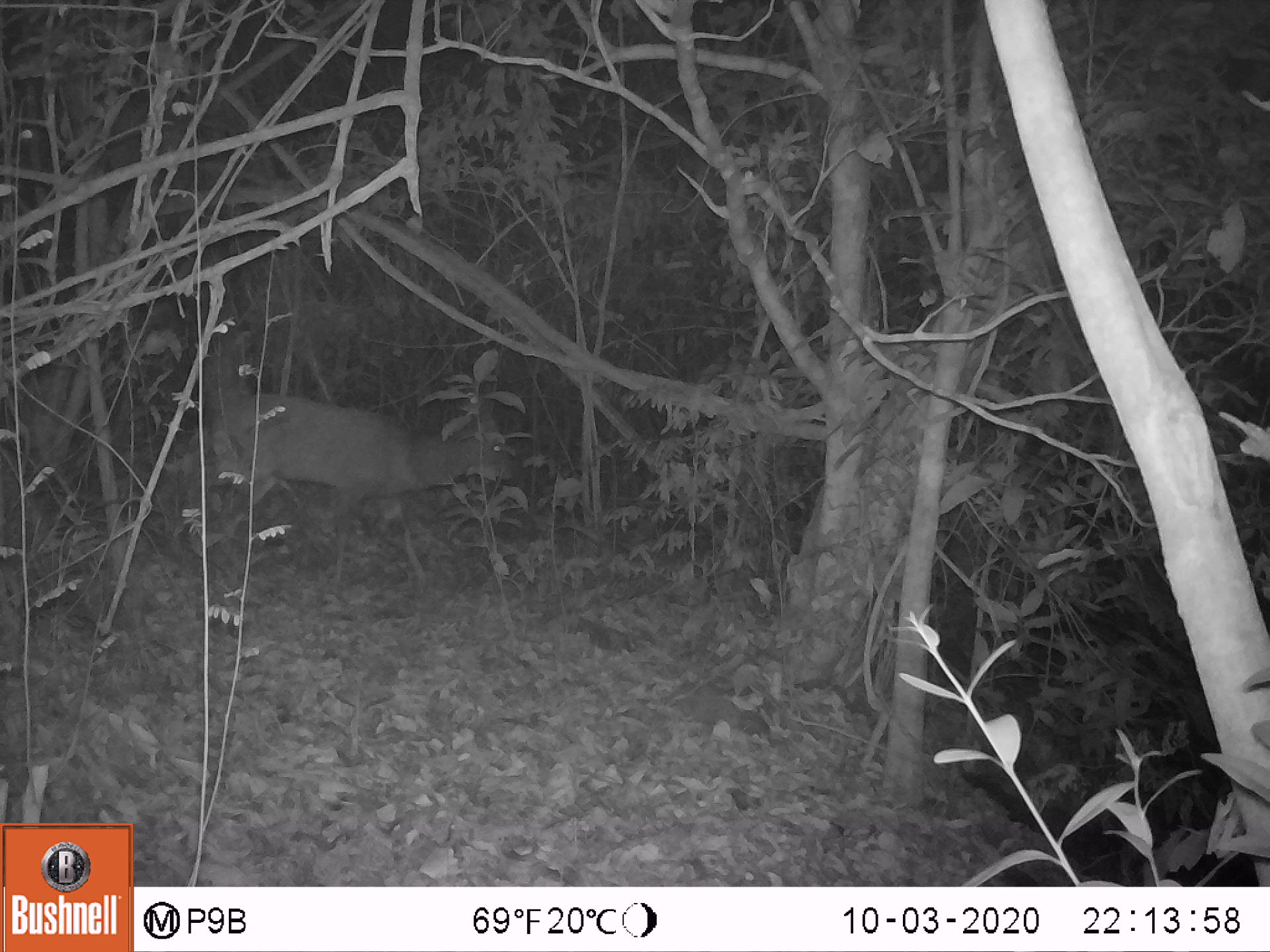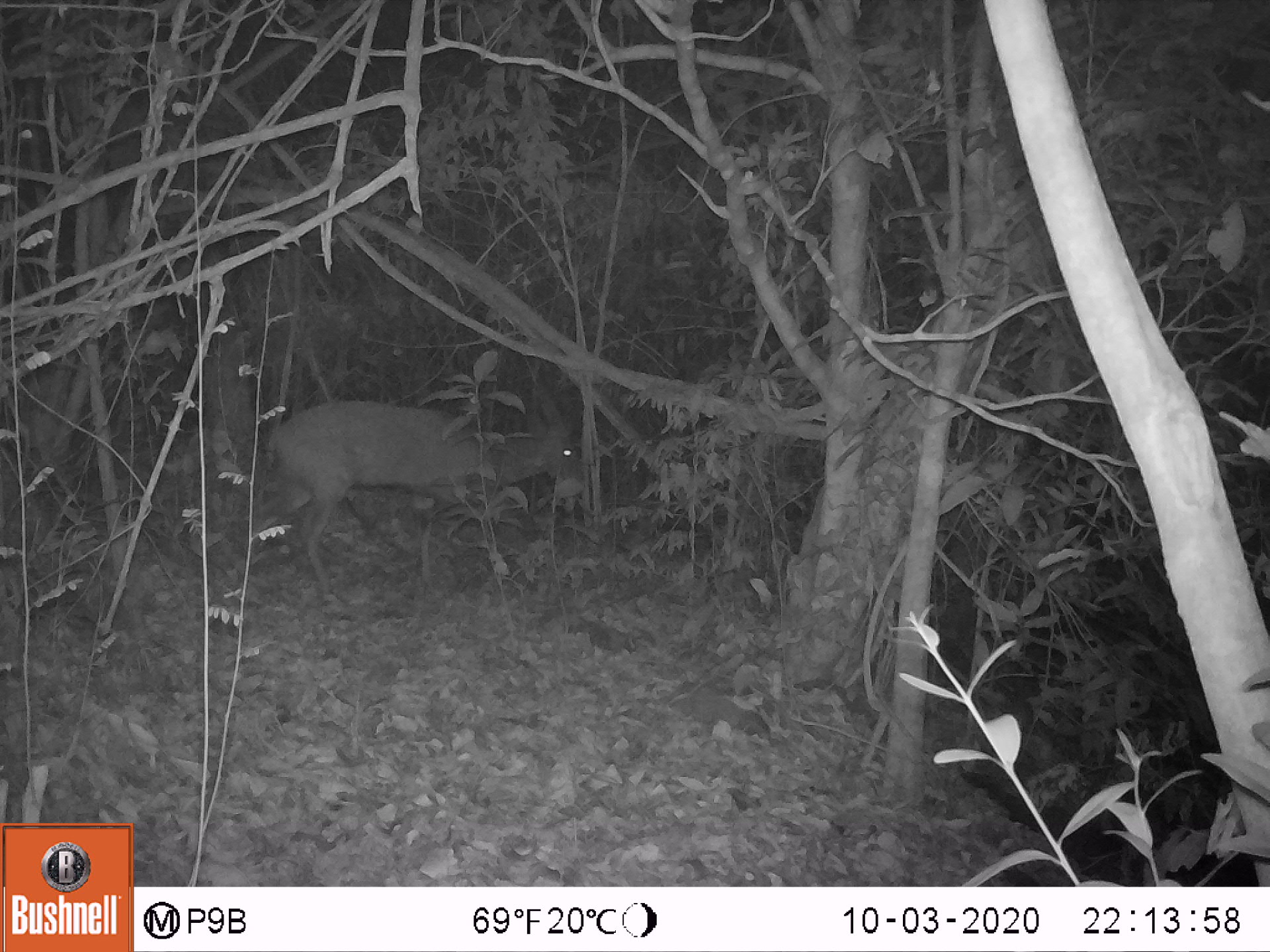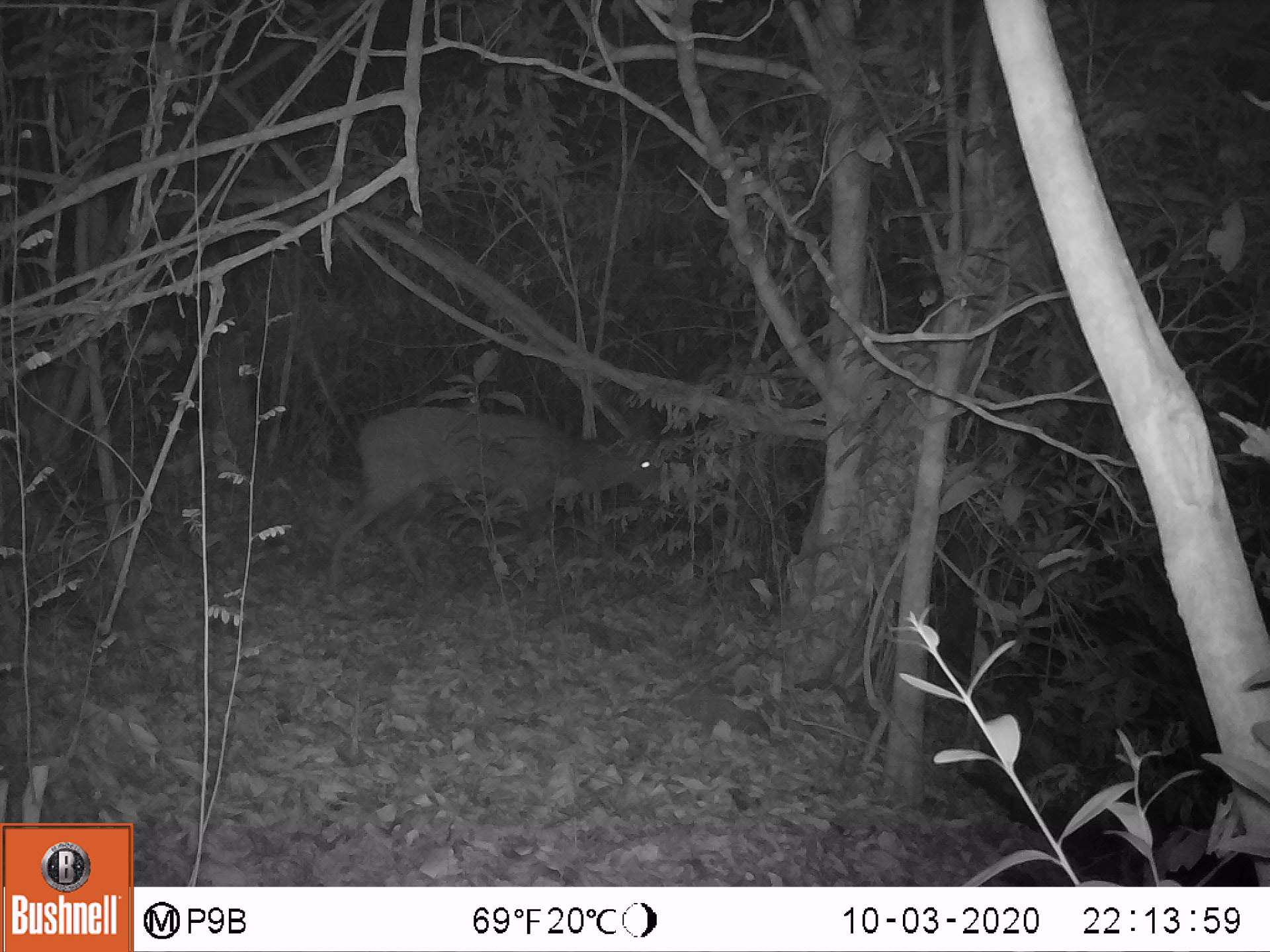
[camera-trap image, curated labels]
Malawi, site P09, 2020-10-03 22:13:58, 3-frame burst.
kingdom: Animalia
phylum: Chordata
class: Mammalia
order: Artiodactyla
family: Bovidae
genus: Tragelaphus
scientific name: Tragelaphus sylvaticus sylvaticus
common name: cape bushbuck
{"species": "cape bushbuck (Tragelaphus sylvaticus sylvaticus)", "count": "1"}